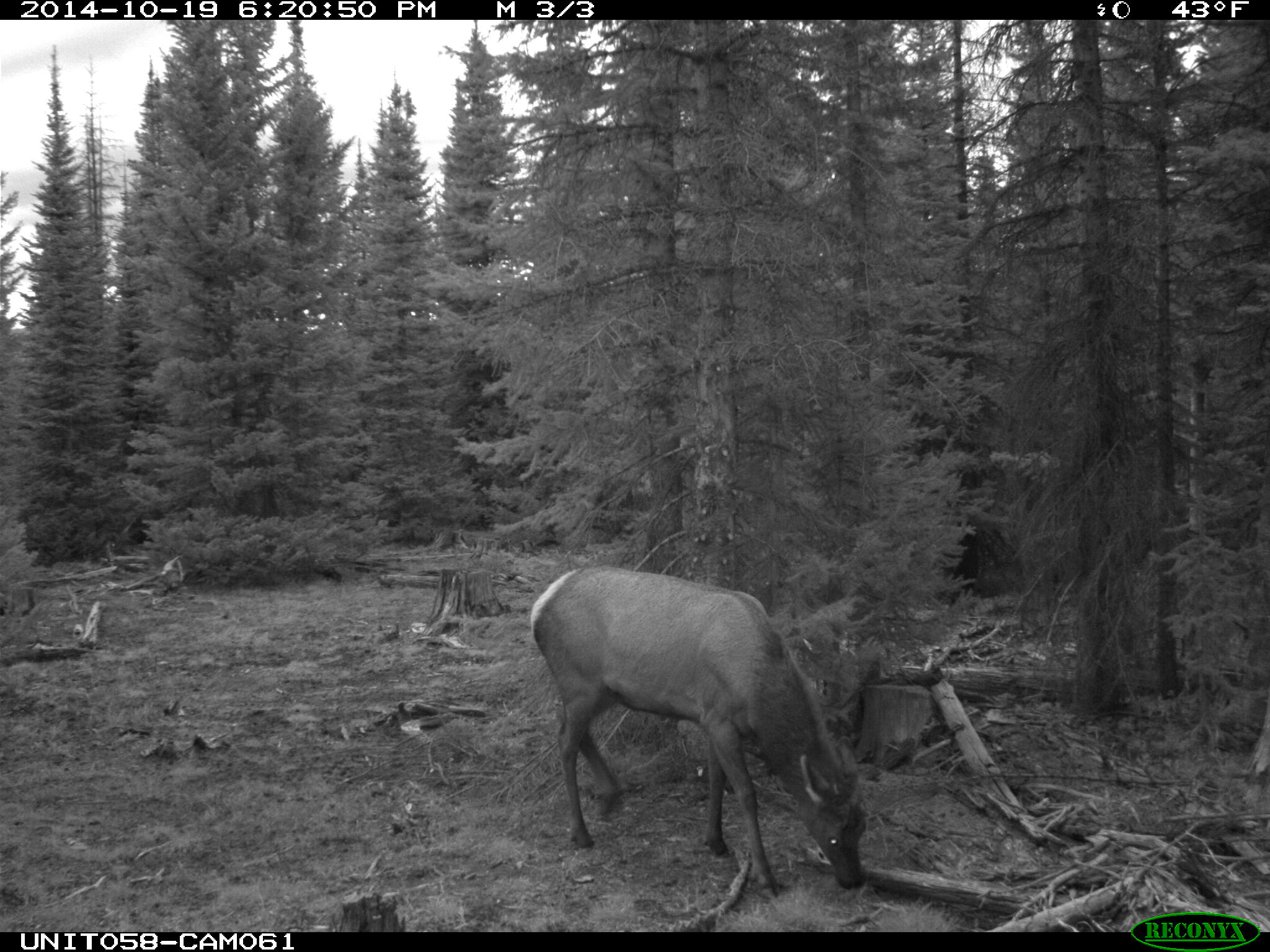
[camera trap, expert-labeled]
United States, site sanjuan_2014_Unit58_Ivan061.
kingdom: Animalia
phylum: Chordata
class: Mammalia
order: Artiodactyla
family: Cervidae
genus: Cervus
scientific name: Cervus elaphus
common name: red deer